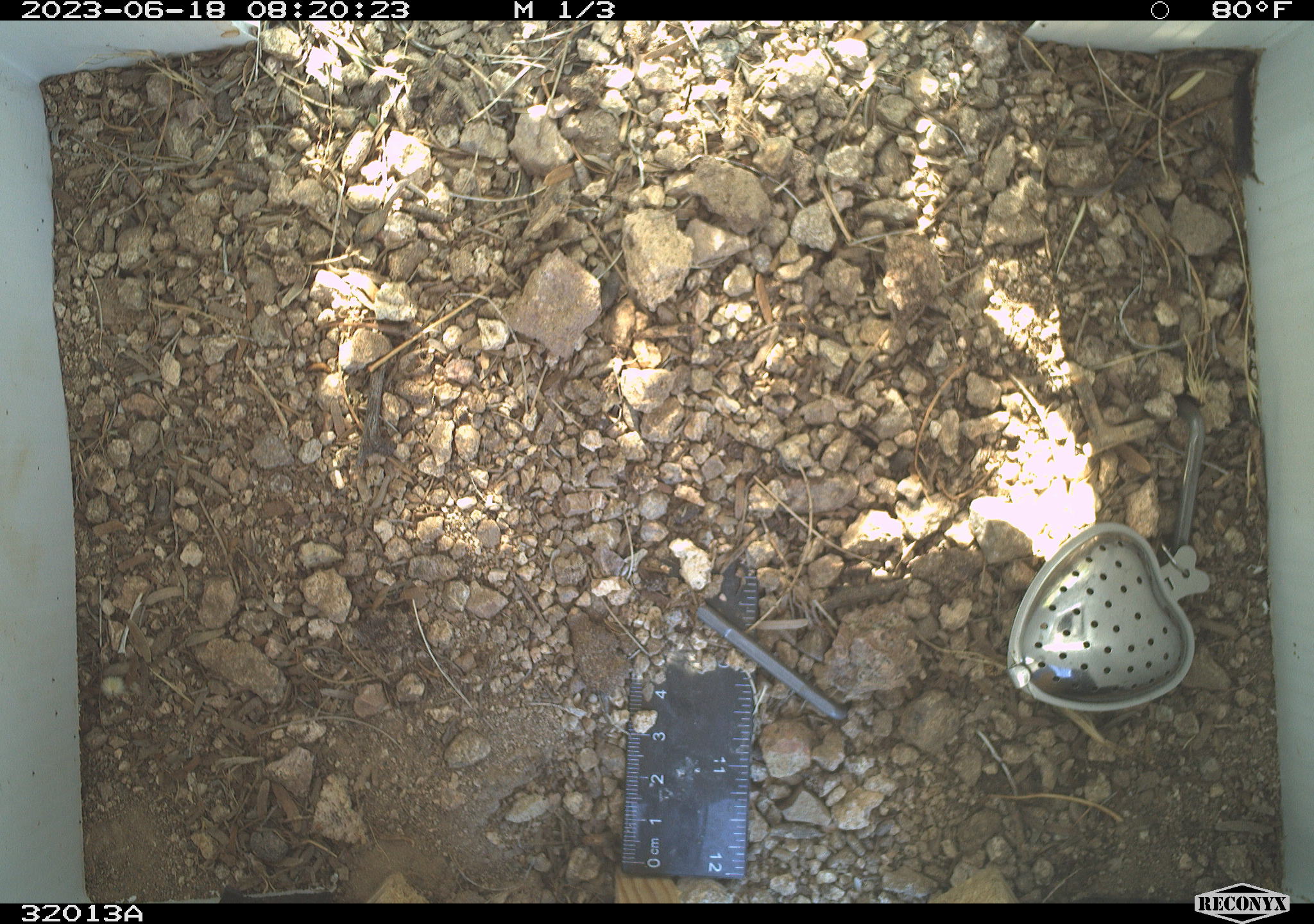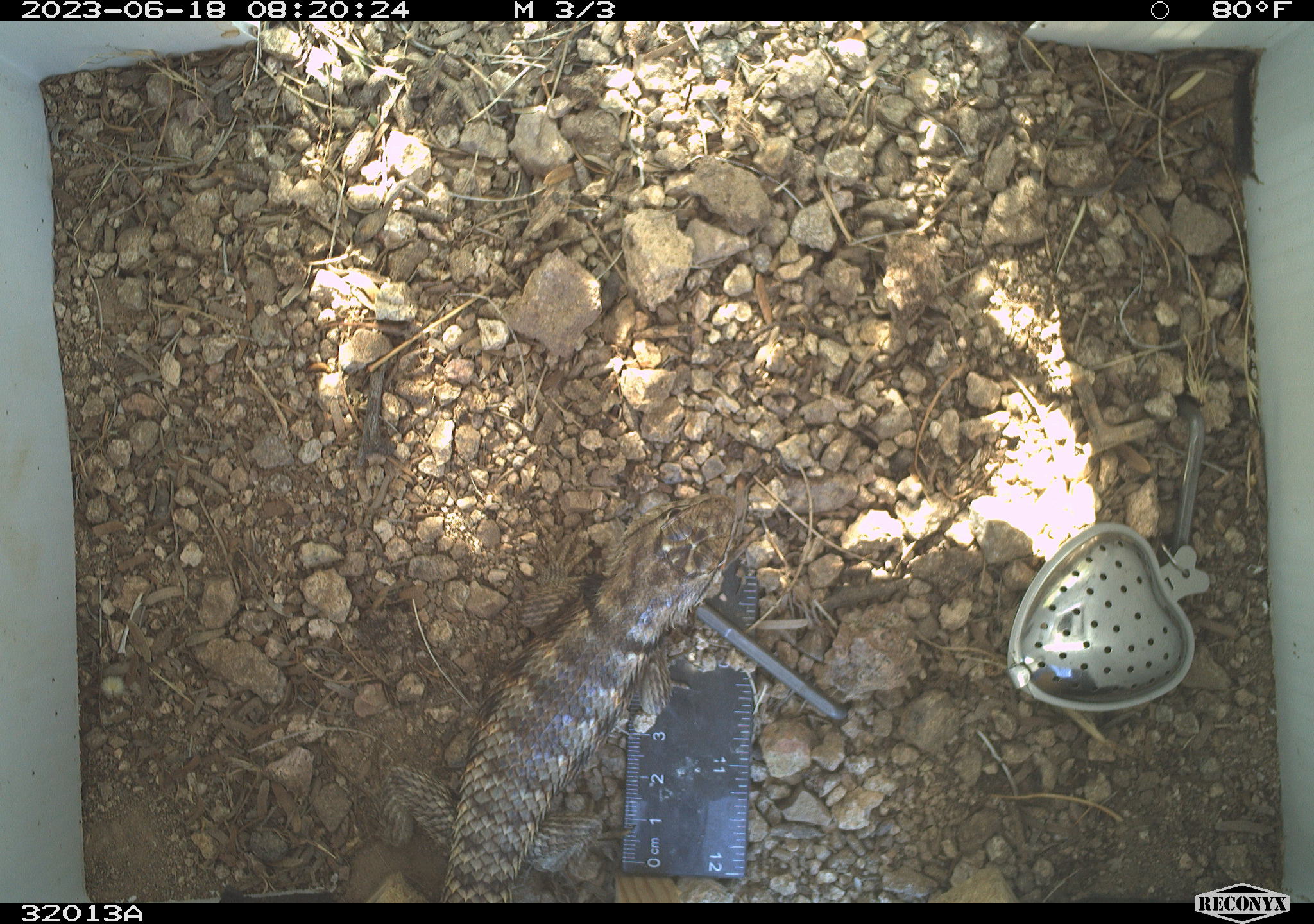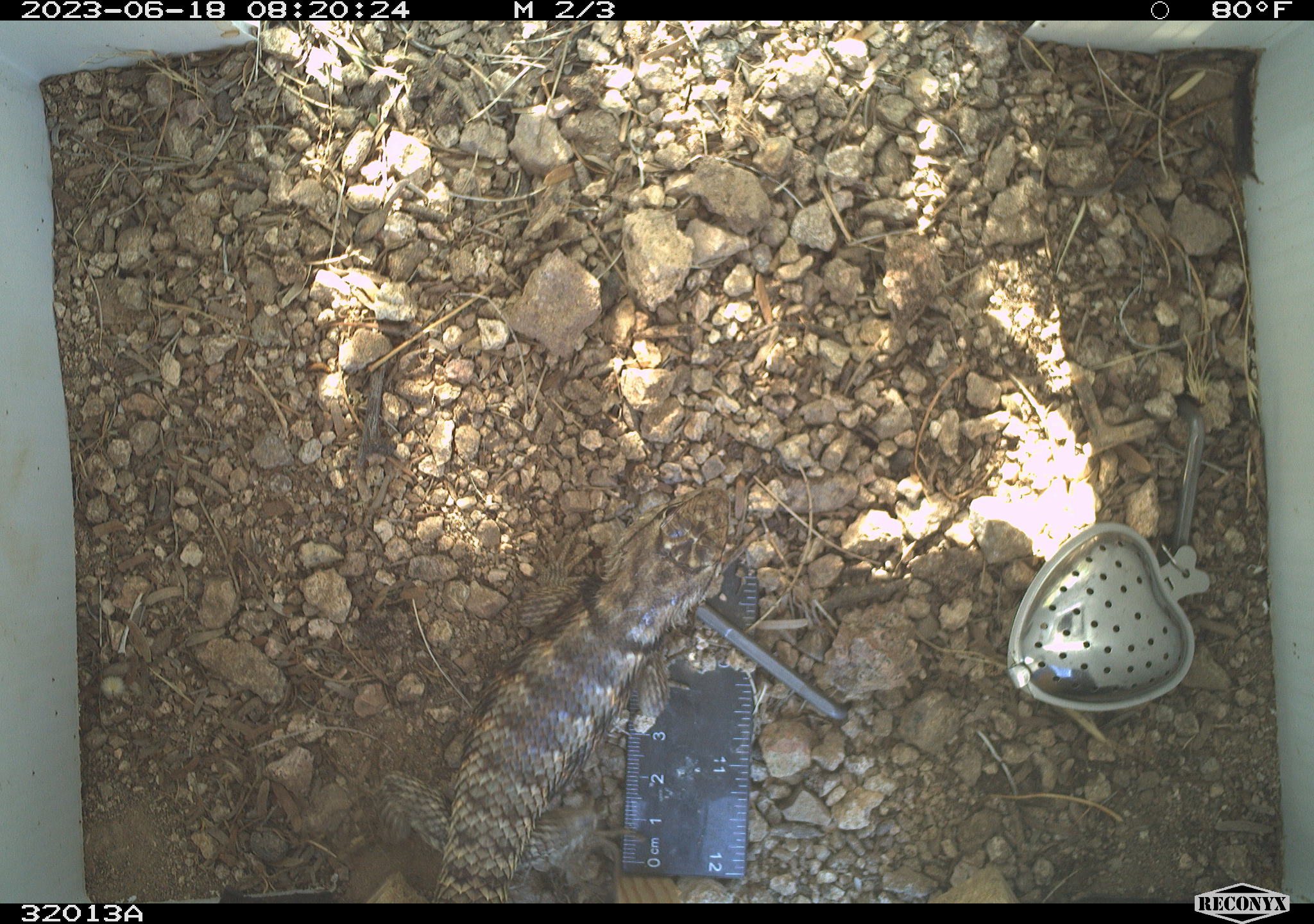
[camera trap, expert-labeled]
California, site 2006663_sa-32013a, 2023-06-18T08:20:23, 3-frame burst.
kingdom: Animalia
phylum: Chordata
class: Reptilia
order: Squamata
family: Phrynosomatidae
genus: Sceloporus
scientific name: Sceloporus uniformis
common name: yellow-backed spiny lizard